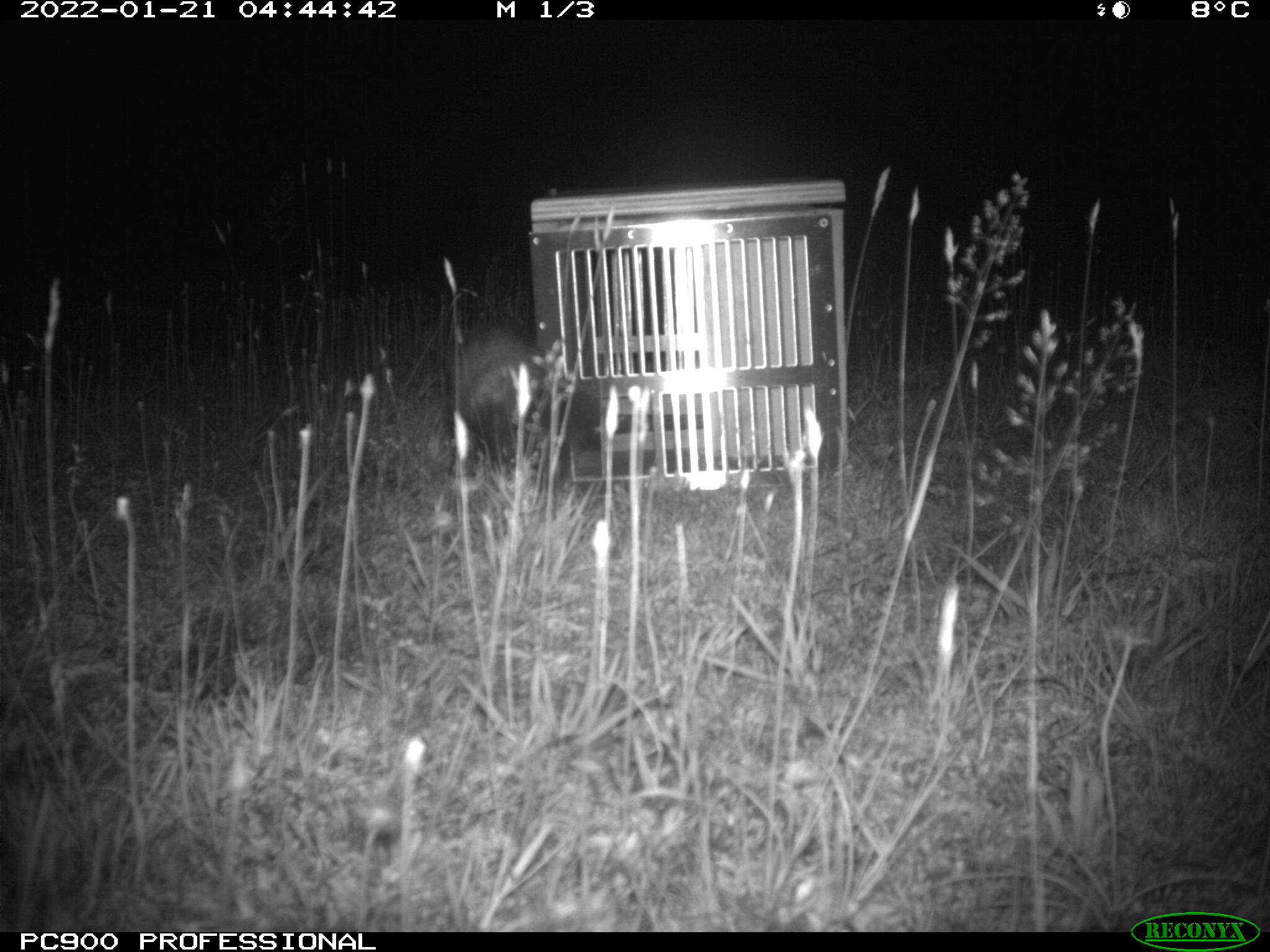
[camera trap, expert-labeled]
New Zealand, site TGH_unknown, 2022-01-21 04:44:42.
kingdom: Animalia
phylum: Chordata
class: Mammalia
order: Carnivora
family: Mustelidae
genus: Mustela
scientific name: Mustela furo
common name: ferret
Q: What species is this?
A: Ferret (Mustela furo).